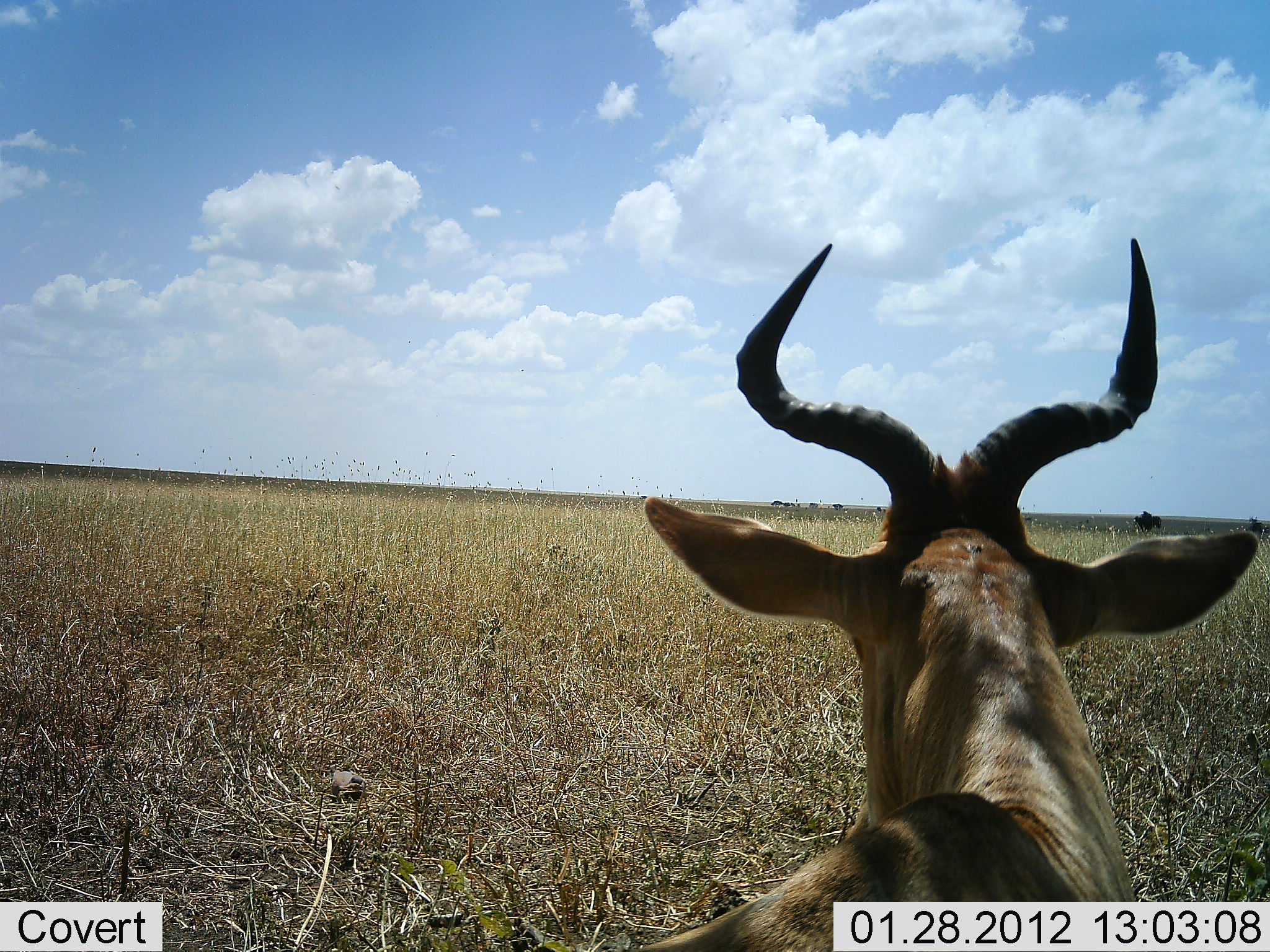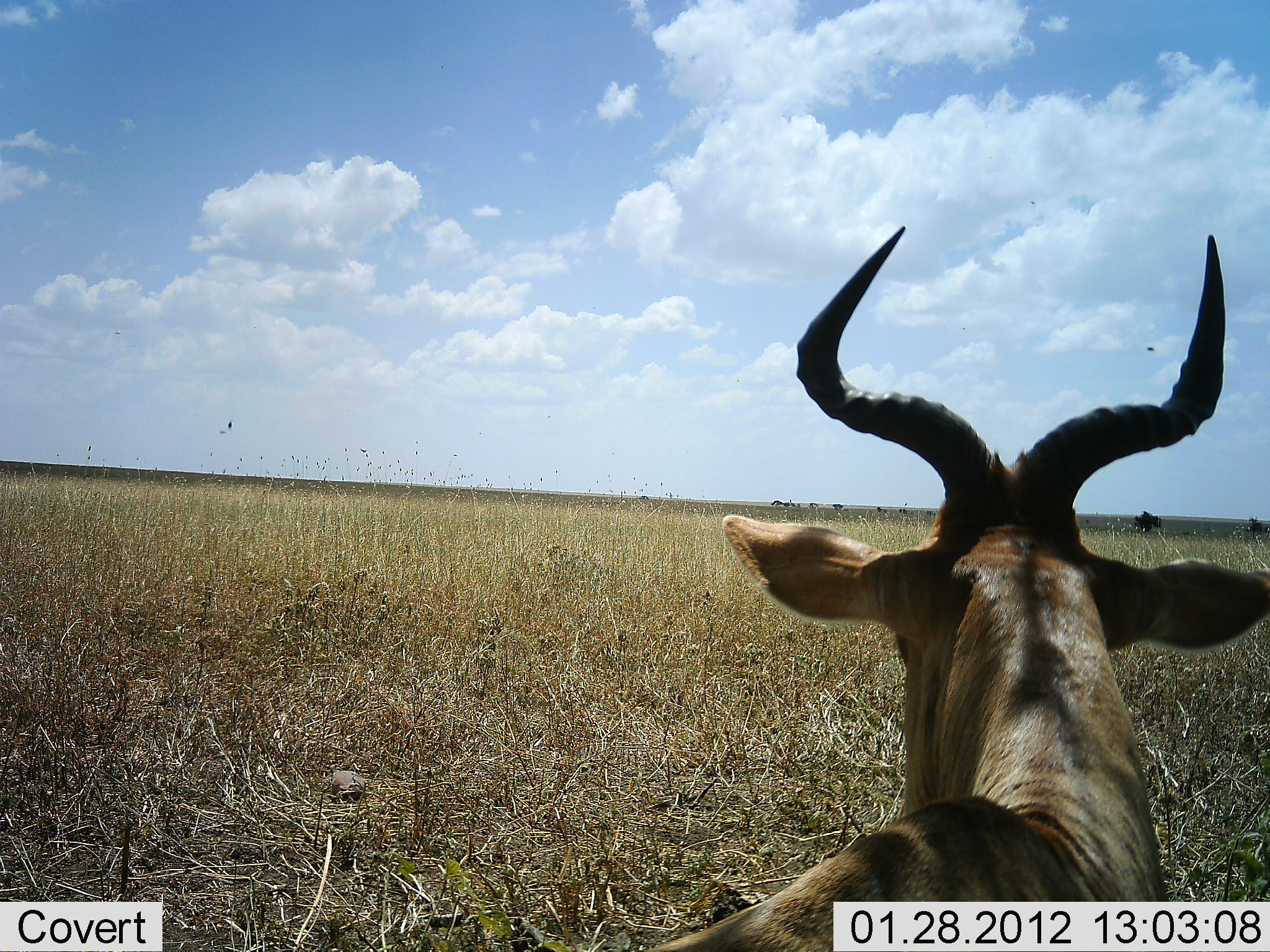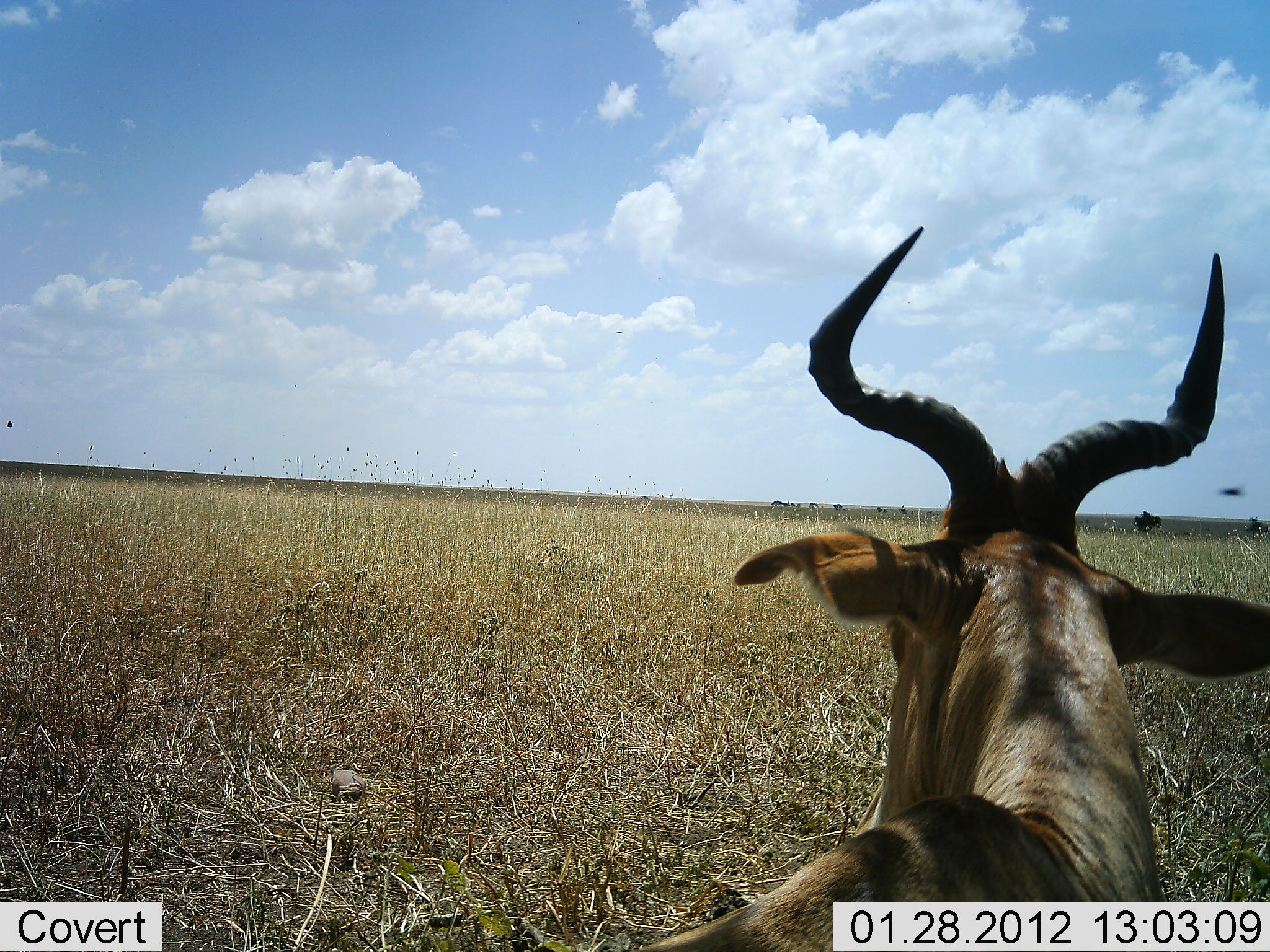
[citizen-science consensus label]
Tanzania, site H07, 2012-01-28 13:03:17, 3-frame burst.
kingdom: Animalia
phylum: Chordata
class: Mammalia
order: Artiodactyla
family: Bovidae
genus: Alcelaphus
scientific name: Alcelaphus buselaphus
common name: hartebeest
Hartebeest (Alcelaphus buselaphus), count 1. Behavior (volunteer vote fractions): standing 32%, resting 68%, moving 0%, interacting 0%. Young present (vote fraction): 0%. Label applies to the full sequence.